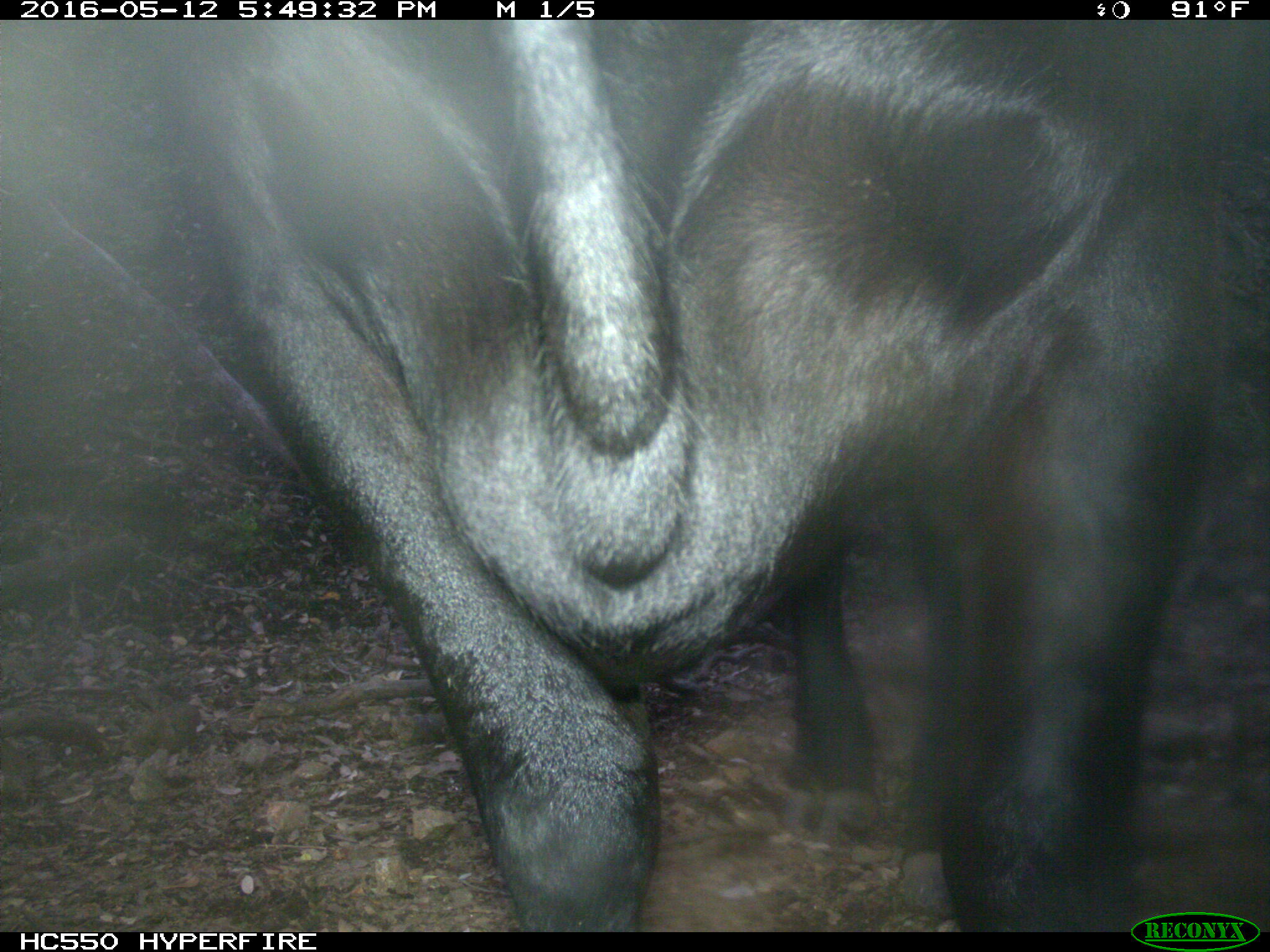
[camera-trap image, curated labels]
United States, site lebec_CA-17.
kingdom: Animalia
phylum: Chordata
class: Mammalia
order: Artiodactyla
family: Bovidae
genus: Bos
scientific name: Bos taurus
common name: domestic cow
Bos taurus (domestic cow).